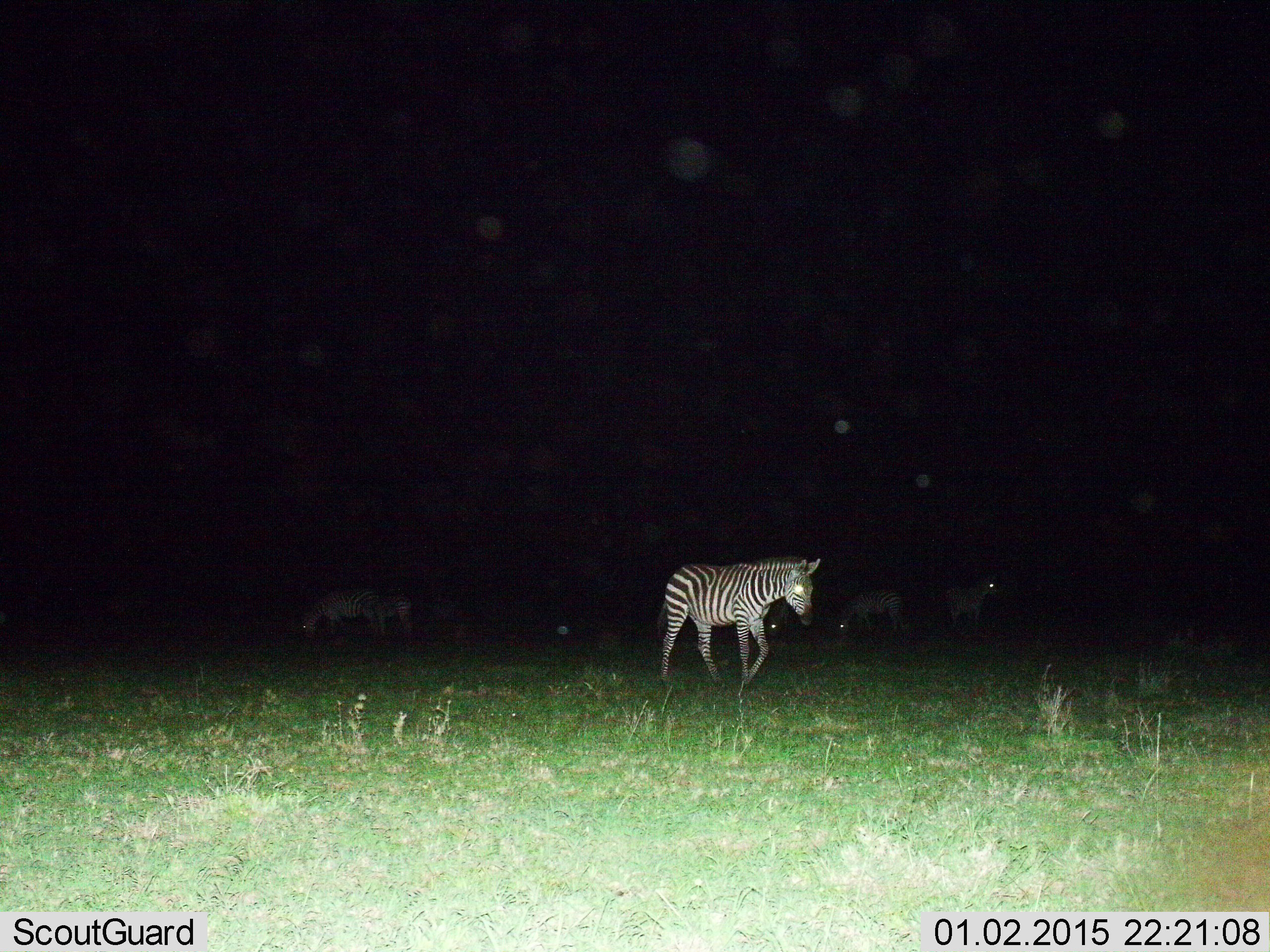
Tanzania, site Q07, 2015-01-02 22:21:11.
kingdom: Animalia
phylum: Chordata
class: Mammalia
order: Perissodactyla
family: Equidae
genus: Equus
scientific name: Equus quagga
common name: plains zebra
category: zebra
Zebra (plains zebra) (Equus quagga), count 5. Behavior (volunteer vote fractions): standing 60%, resting 0%, moving 40%, interacting 0%. Young present (vote fraction): 10%. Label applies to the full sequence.